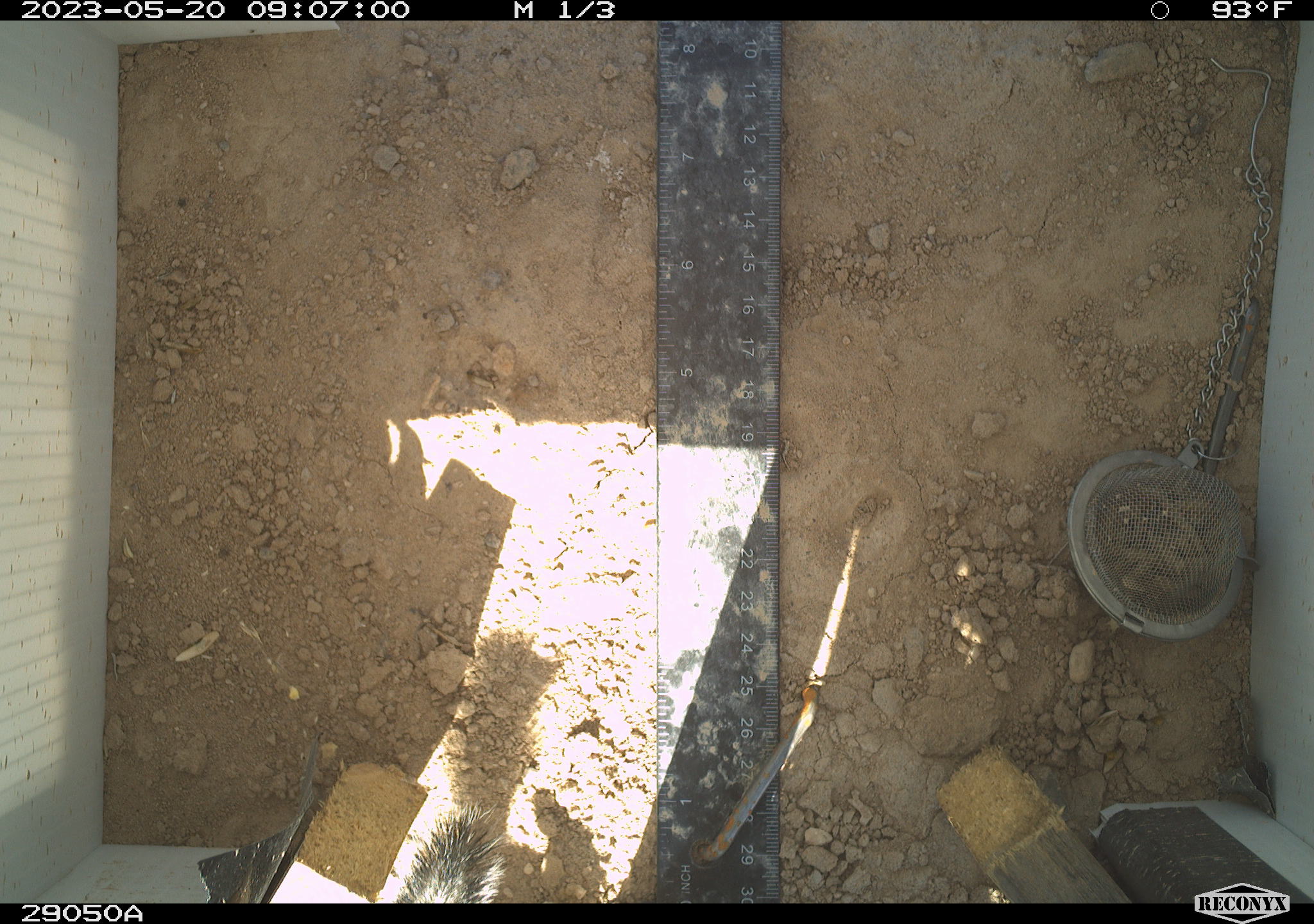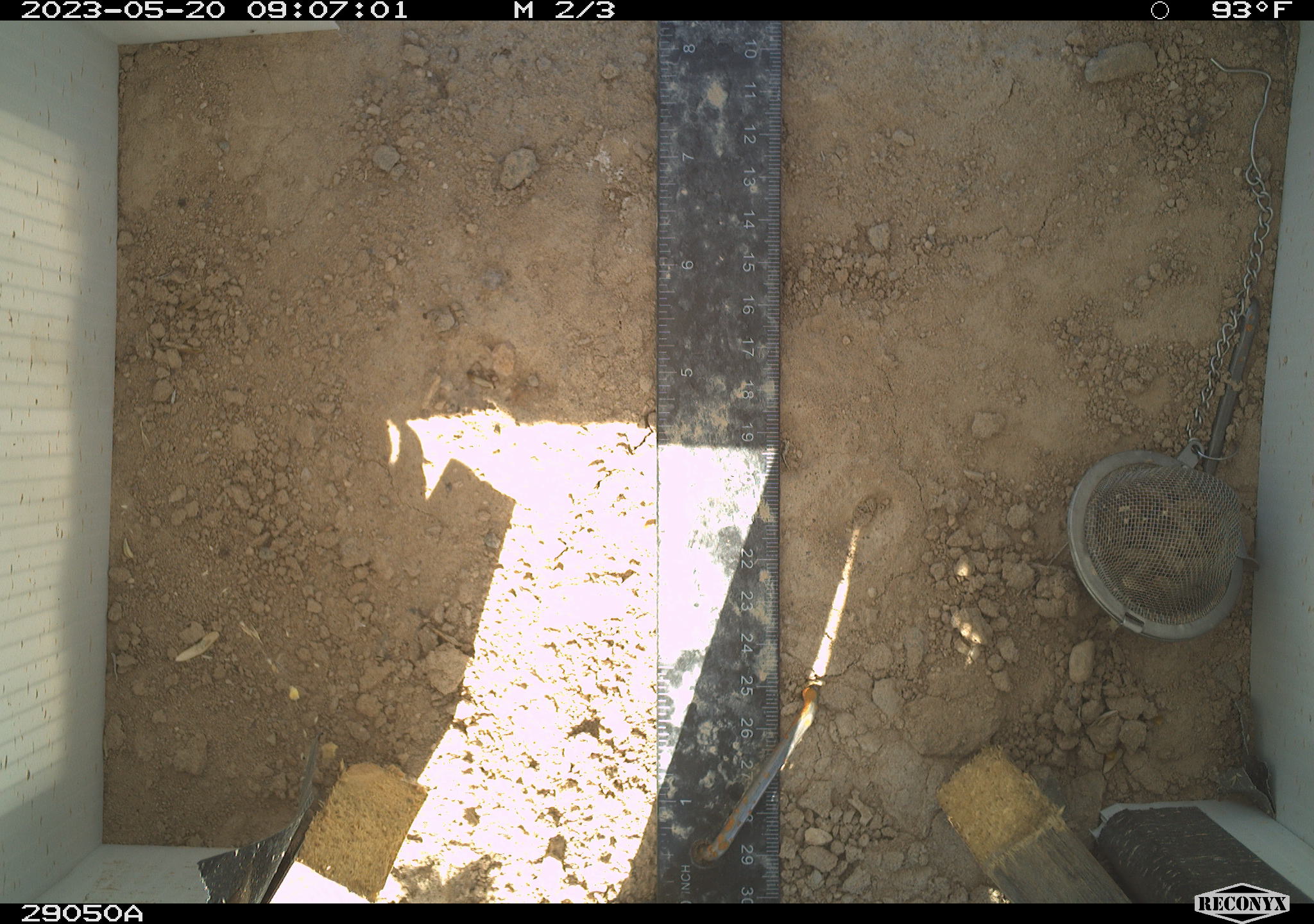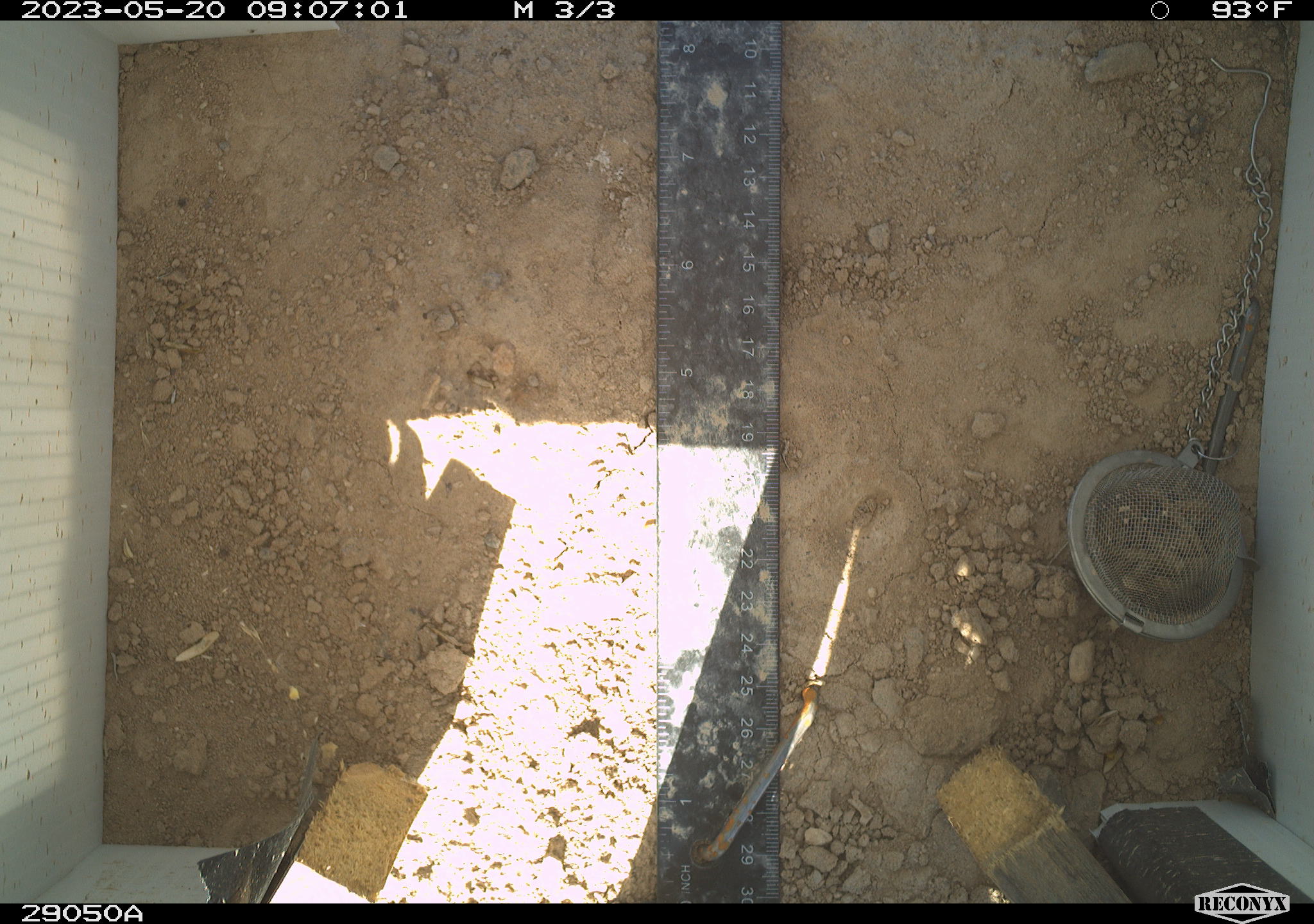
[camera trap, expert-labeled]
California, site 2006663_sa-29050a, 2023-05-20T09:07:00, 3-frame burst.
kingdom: Animalia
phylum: Chordata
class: Mammalia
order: Rodentia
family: Sciuridae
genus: Ammospermophilus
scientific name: Ammospermophilus leucurus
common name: white-tailed antelope squirrel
White-tailed antelope squirrel (Ammospermophilus leucurus).